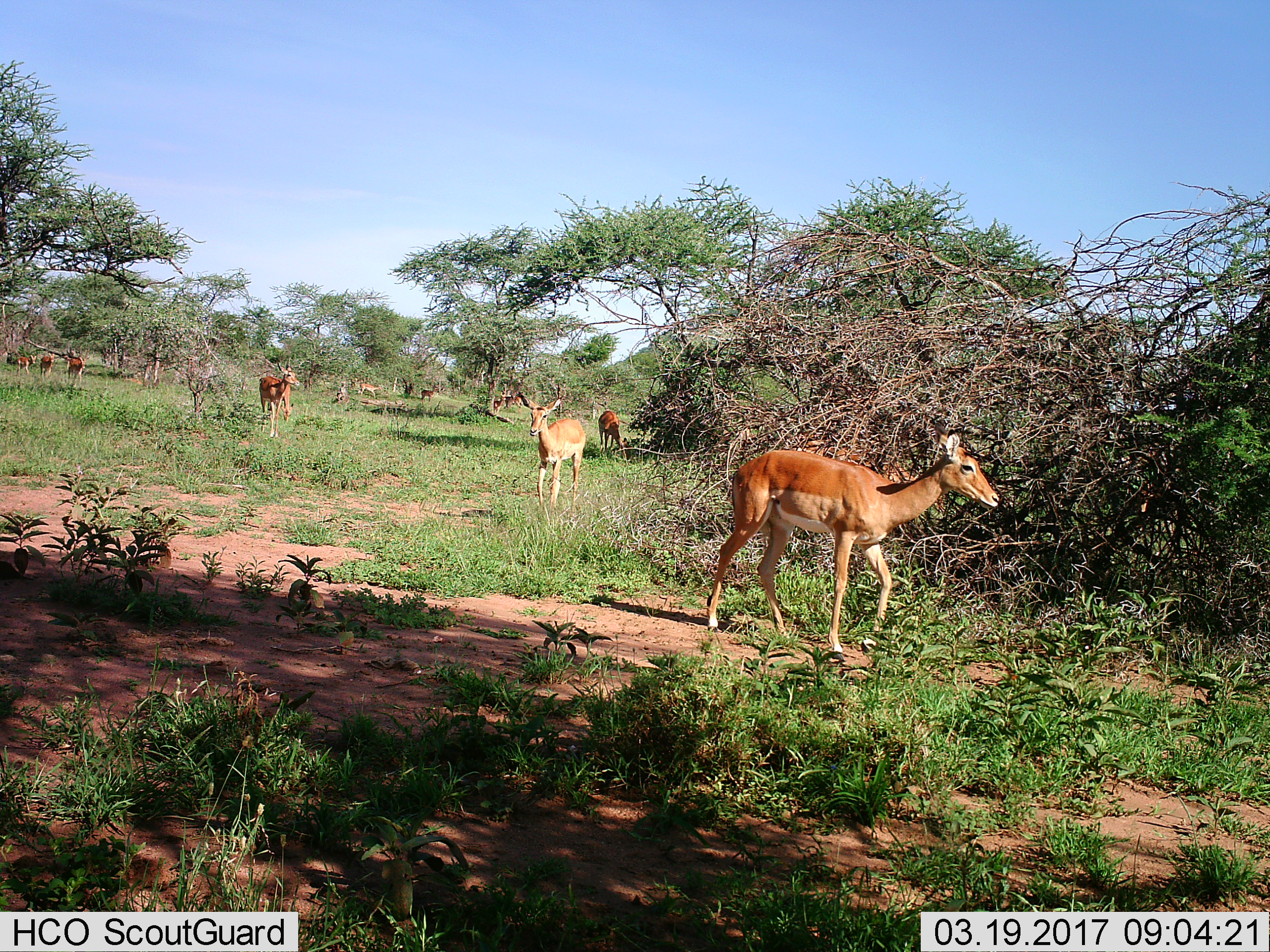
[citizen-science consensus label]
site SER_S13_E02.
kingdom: Animalia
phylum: Chordata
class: Mammalia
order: Artiodactyla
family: Bovidae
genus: Aepyceros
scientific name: Aepyceros melampus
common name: impala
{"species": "impala (Aepyceros melampus)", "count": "11-50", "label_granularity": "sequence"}